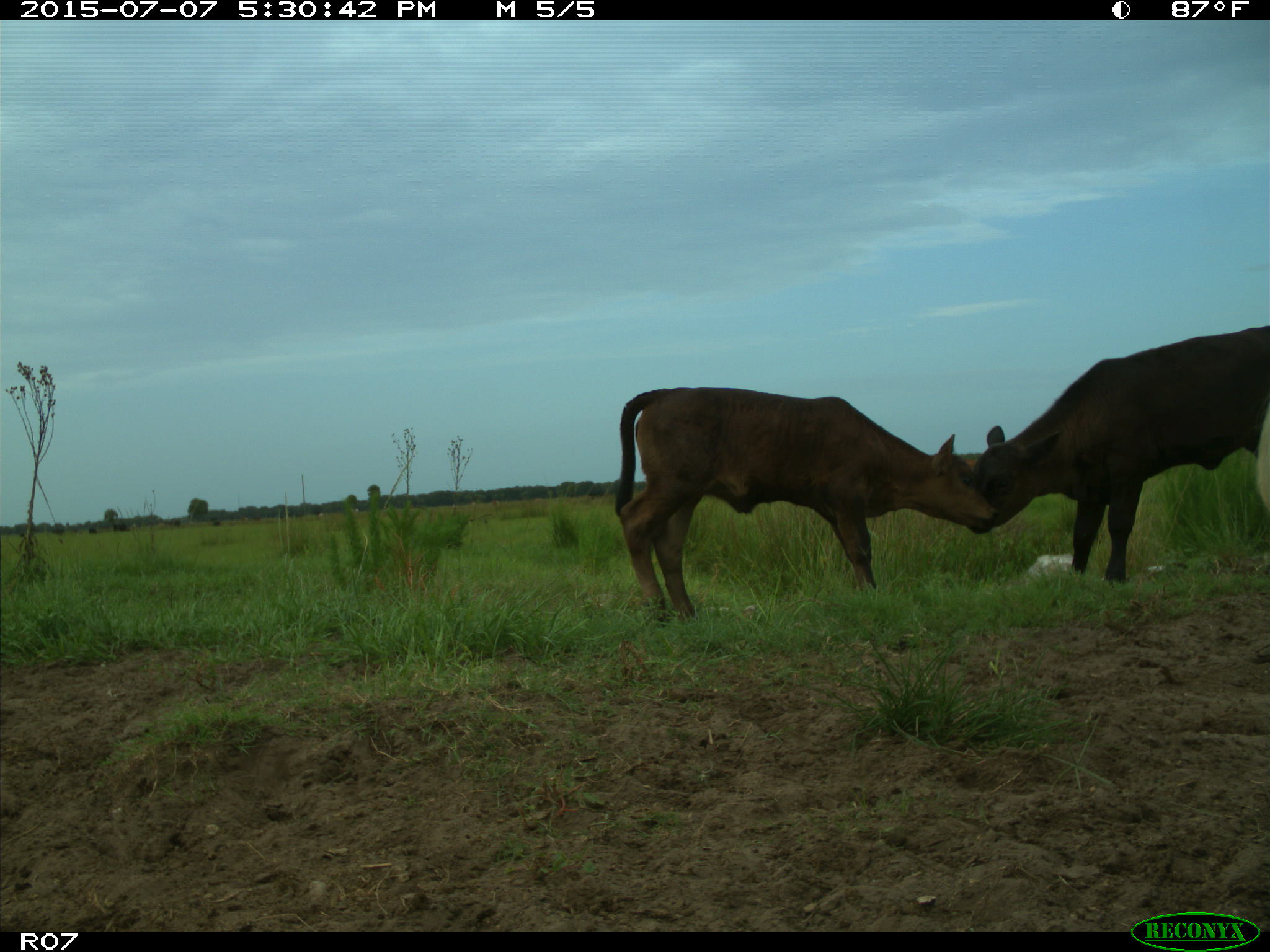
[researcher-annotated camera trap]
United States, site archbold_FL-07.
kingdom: Animalia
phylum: Chordata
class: Mammalia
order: Artiodactyla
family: Bovidae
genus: Bos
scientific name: Bos taurus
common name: domestic cow